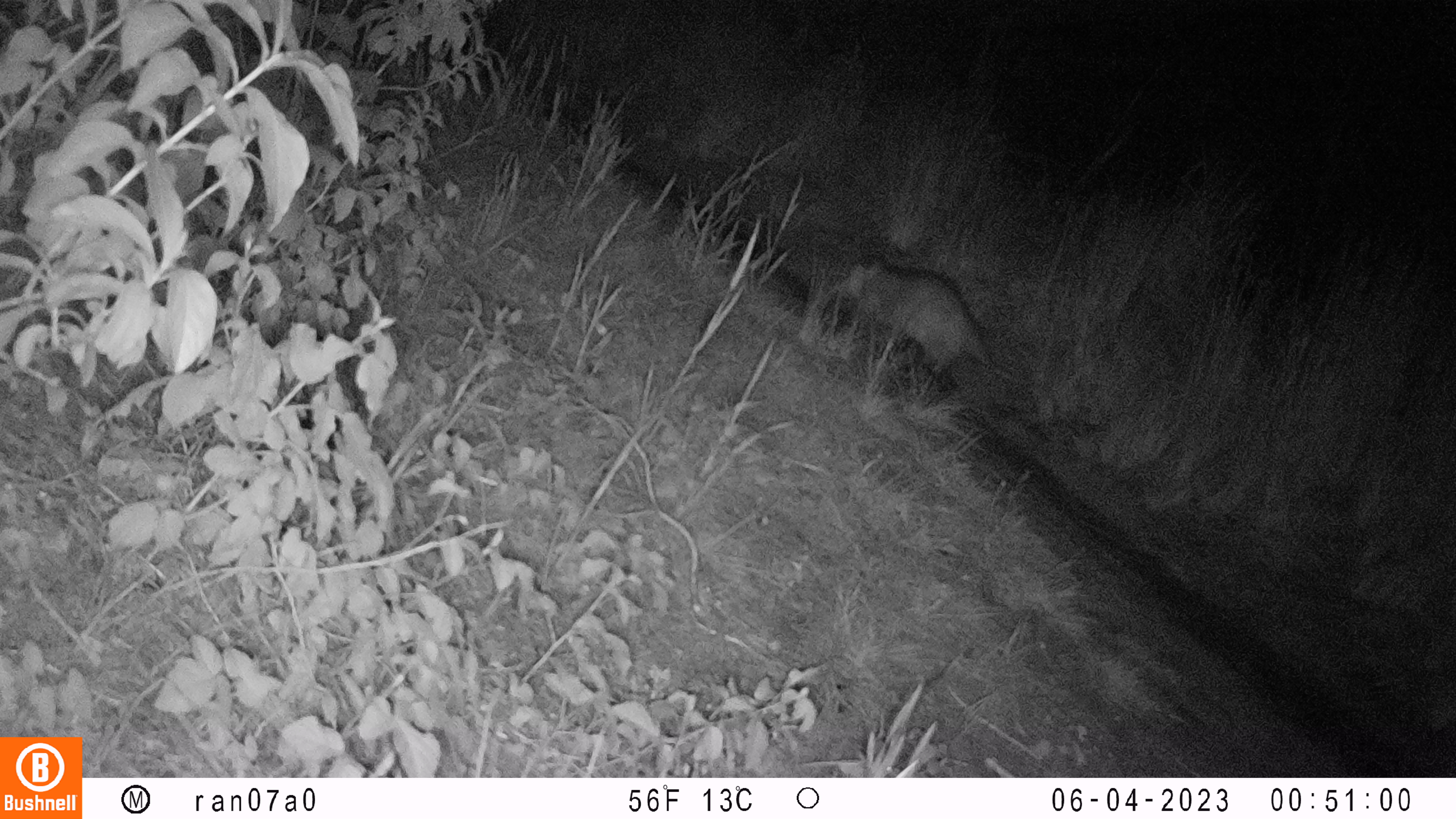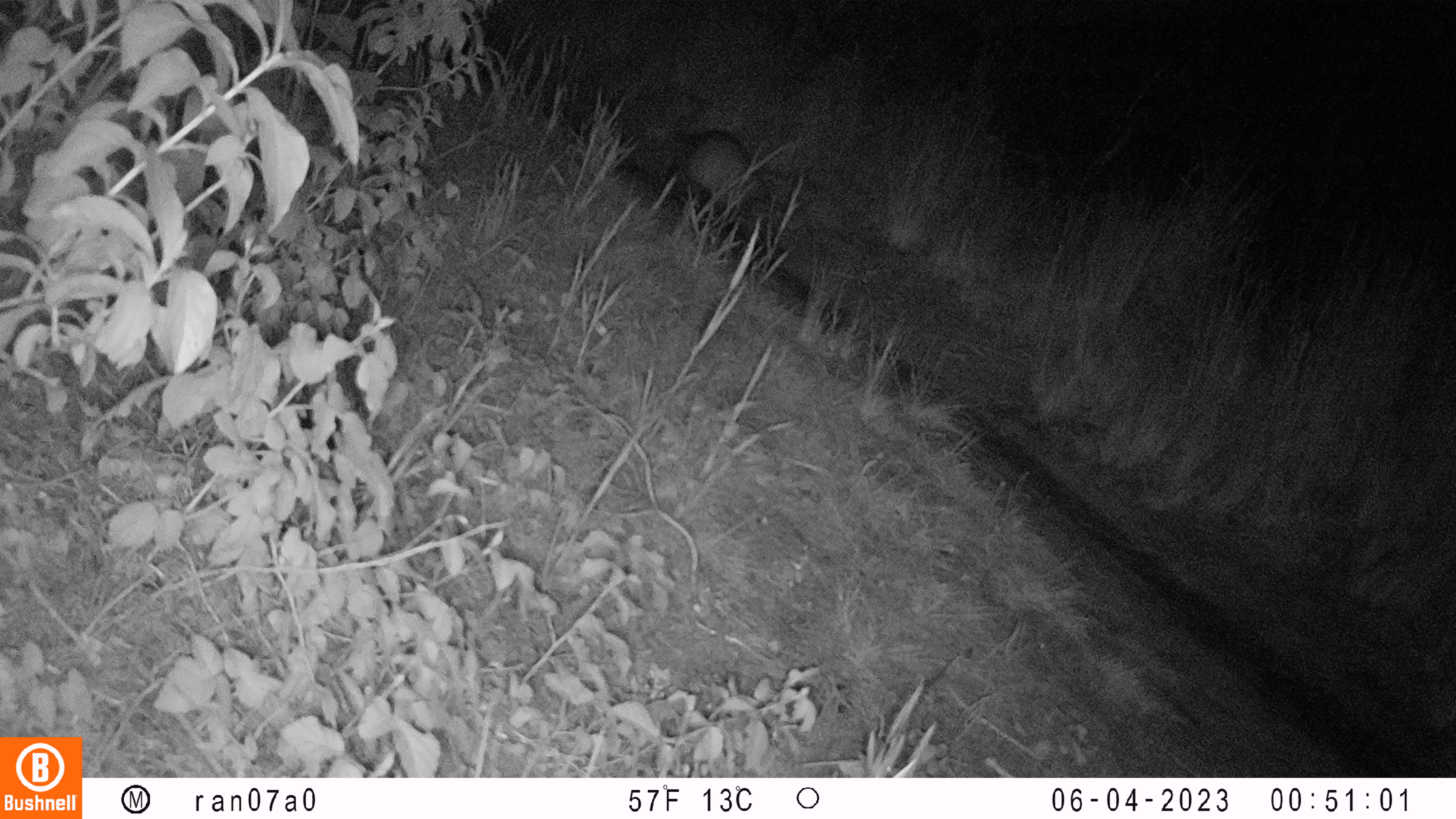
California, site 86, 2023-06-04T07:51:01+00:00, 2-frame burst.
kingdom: Animalia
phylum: Chordata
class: Mammalia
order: Didelphimorphia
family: Didelphidae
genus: Didelphis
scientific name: Didelphis virginiana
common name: virginia opossum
Virginia opossum (Didelphis virginiana).